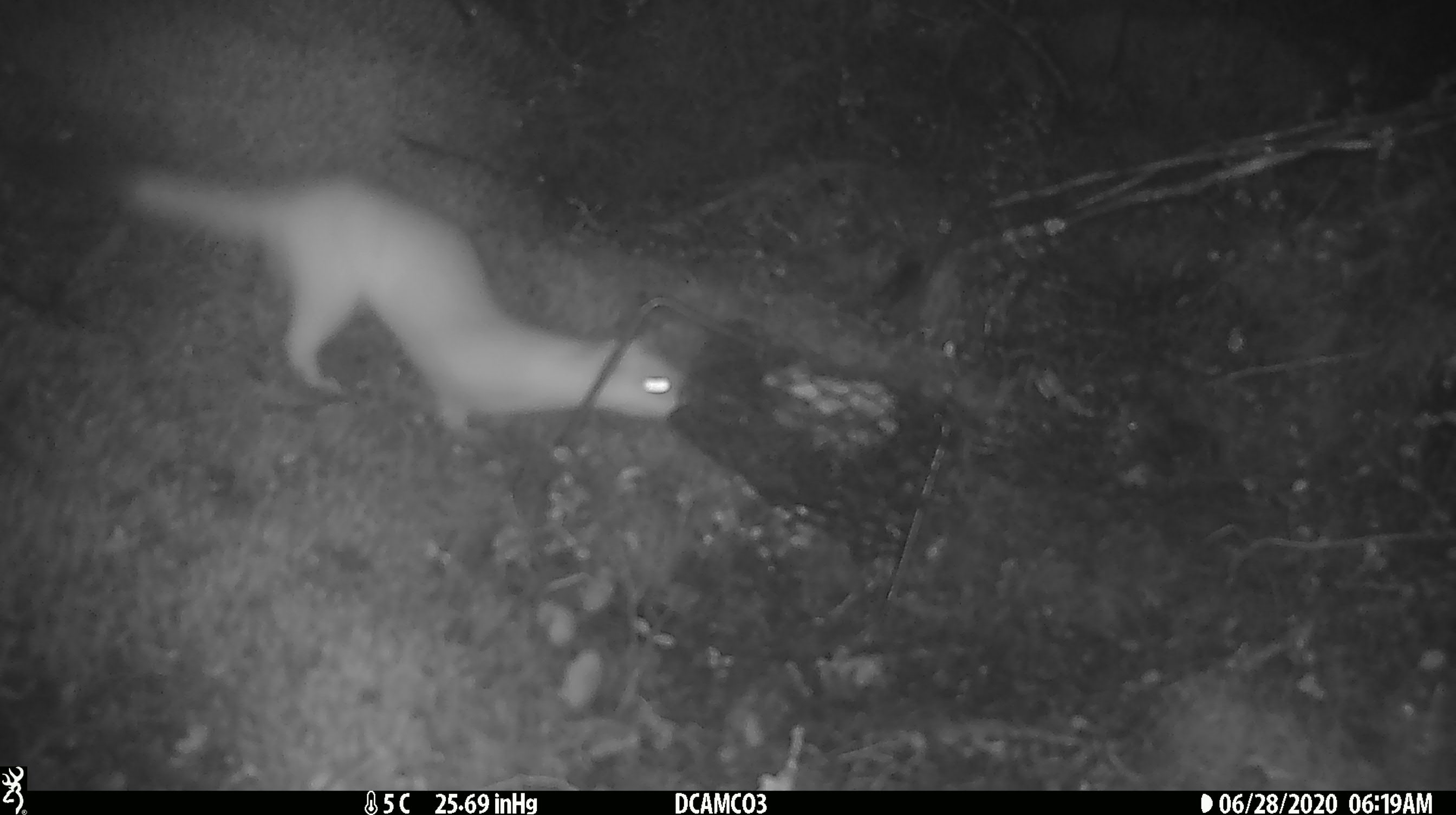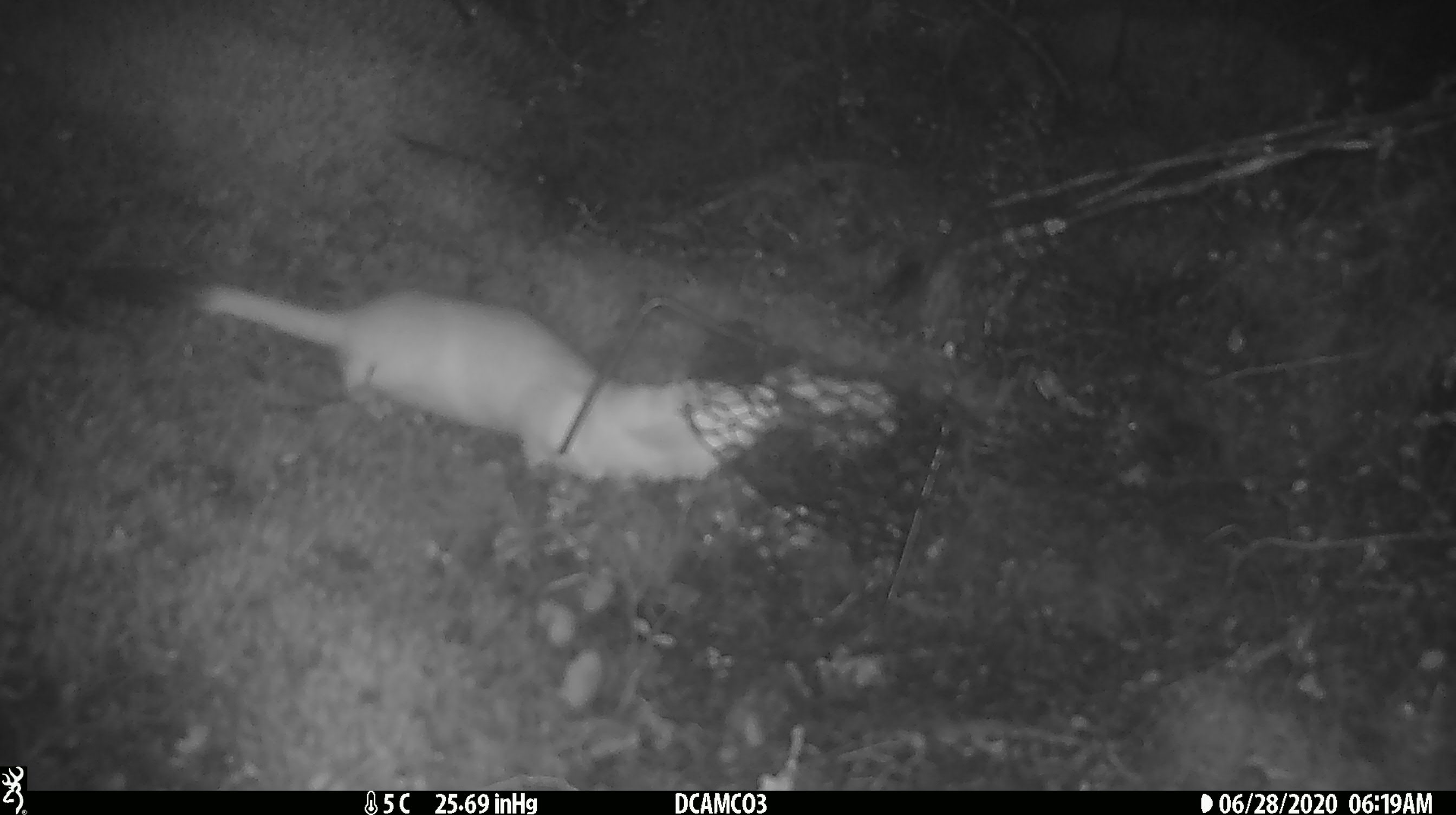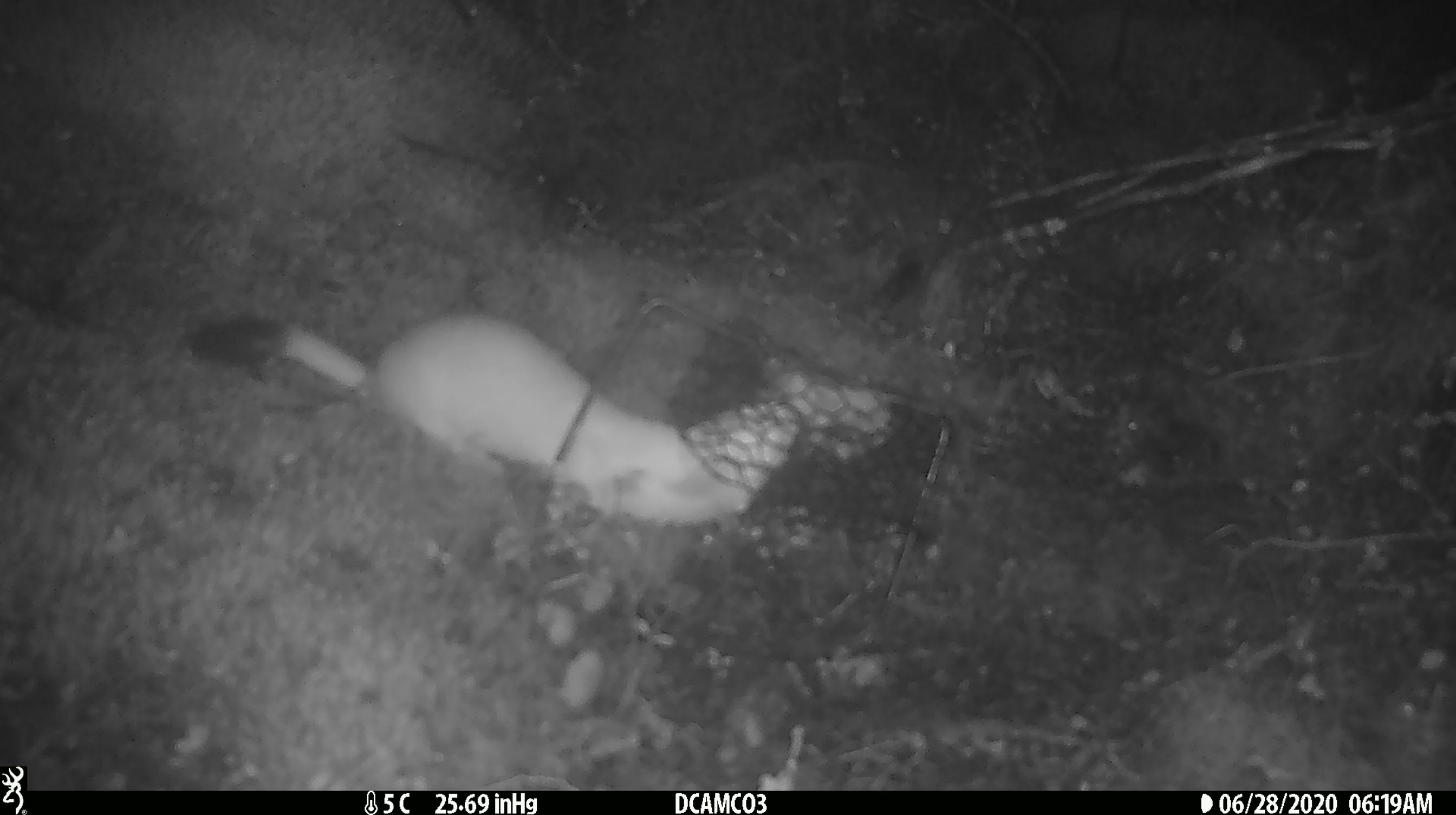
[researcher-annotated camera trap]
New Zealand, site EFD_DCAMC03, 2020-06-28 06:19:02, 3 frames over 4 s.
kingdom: Animalia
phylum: Chordata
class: Mammalia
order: Carnivora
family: Mustelidae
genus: Mustela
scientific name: Mustela erminea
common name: stoat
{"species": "stoat (Mustela erminea)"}